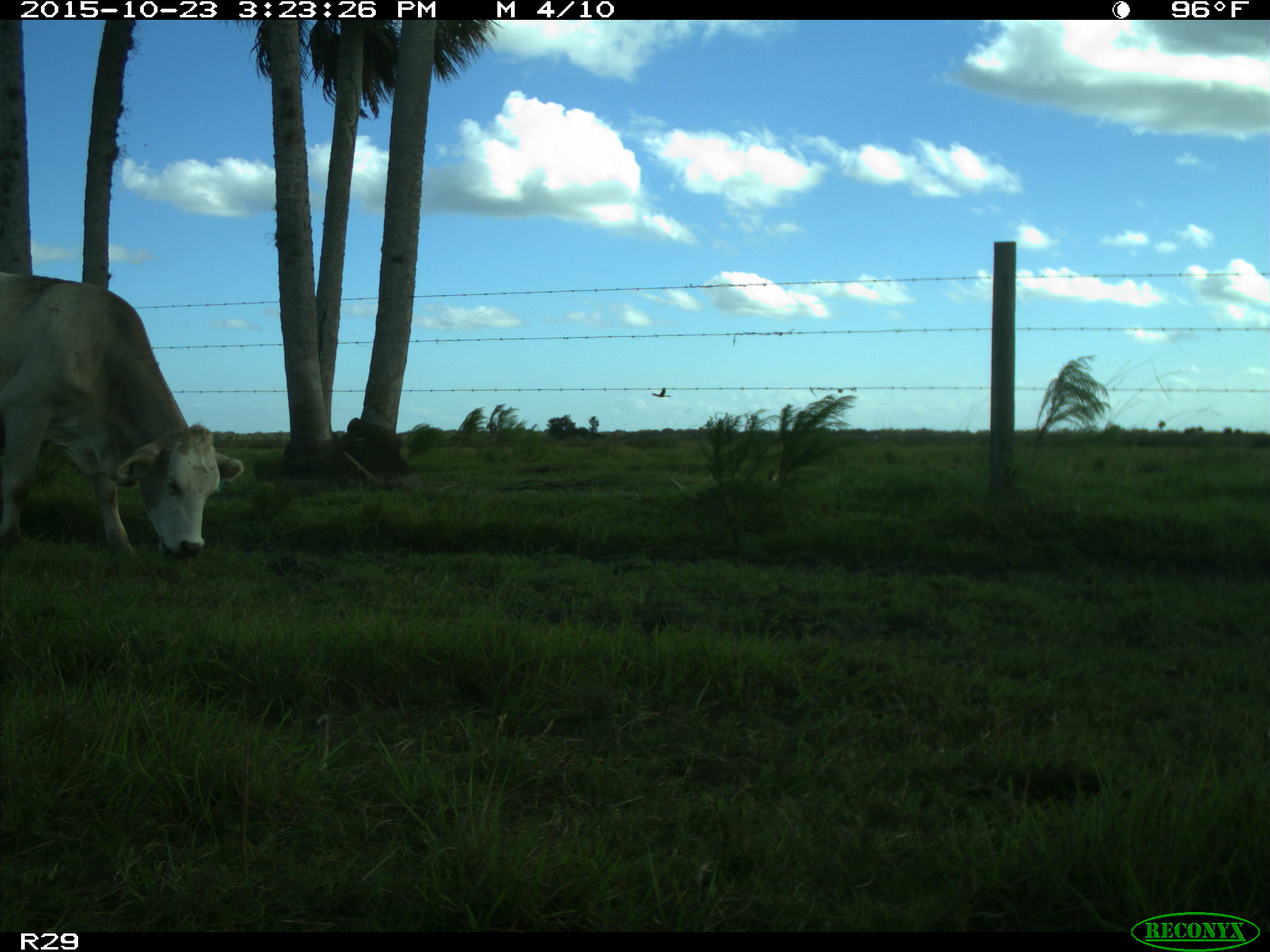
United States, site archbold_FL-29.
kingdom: Animalia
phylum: Chordata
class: Mammalia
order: Artiodactyla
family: Bovidae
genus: Bos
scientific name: Bos taurus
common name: domestic cow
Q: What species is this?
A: Bos taurus (domestic cow).